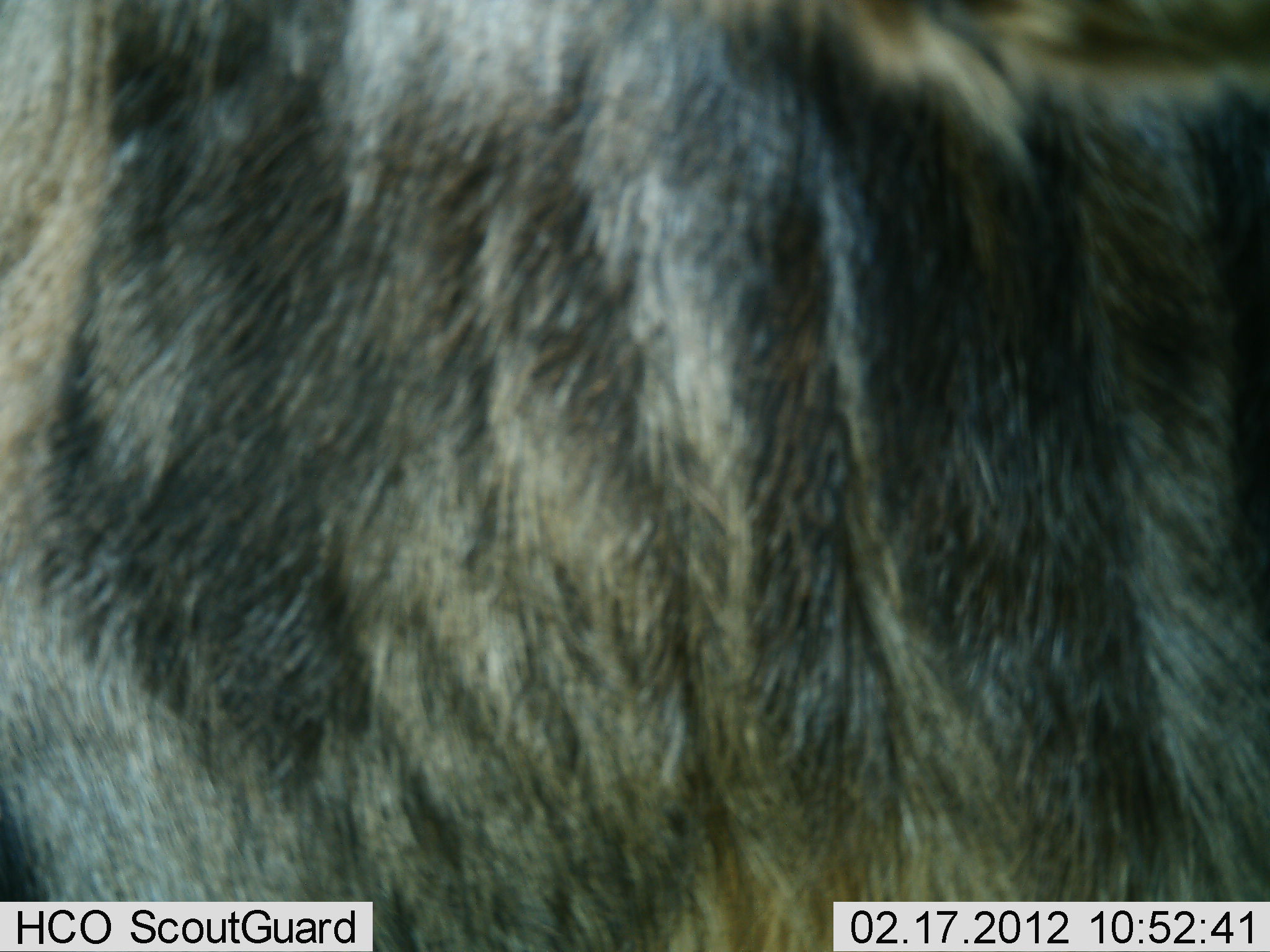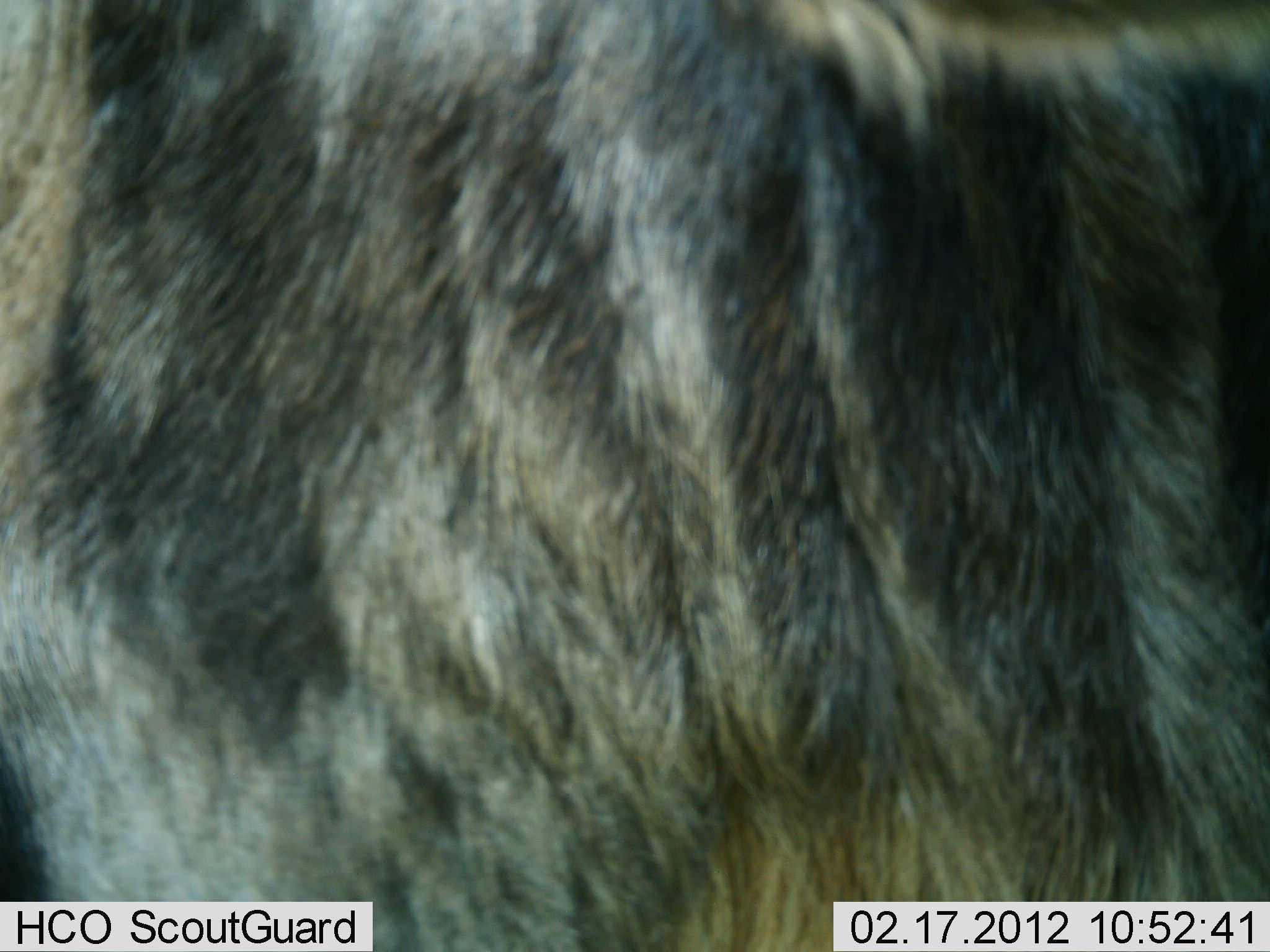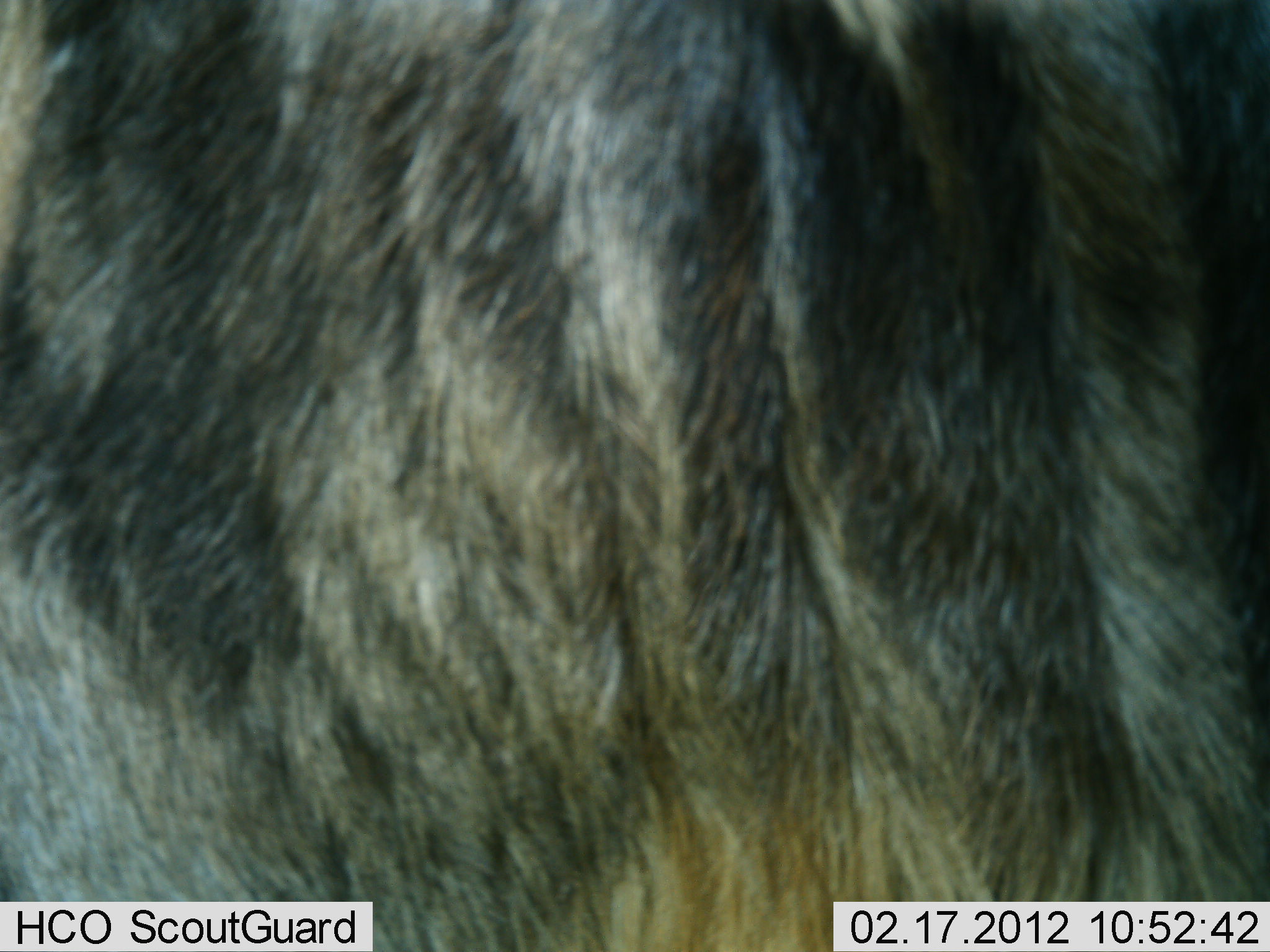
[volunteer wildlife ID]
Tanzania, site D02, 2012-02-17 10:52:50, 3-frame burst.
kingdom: Animalia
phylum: Chordata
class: Mammalia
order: Artiodactyla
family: Bovidae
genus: Connochaetes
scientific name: Connochaetes taurinus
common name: blue wildebeest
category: wildebeest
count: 1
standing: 93%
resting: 0%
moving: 7%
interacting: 0%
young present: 0%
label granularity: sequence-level